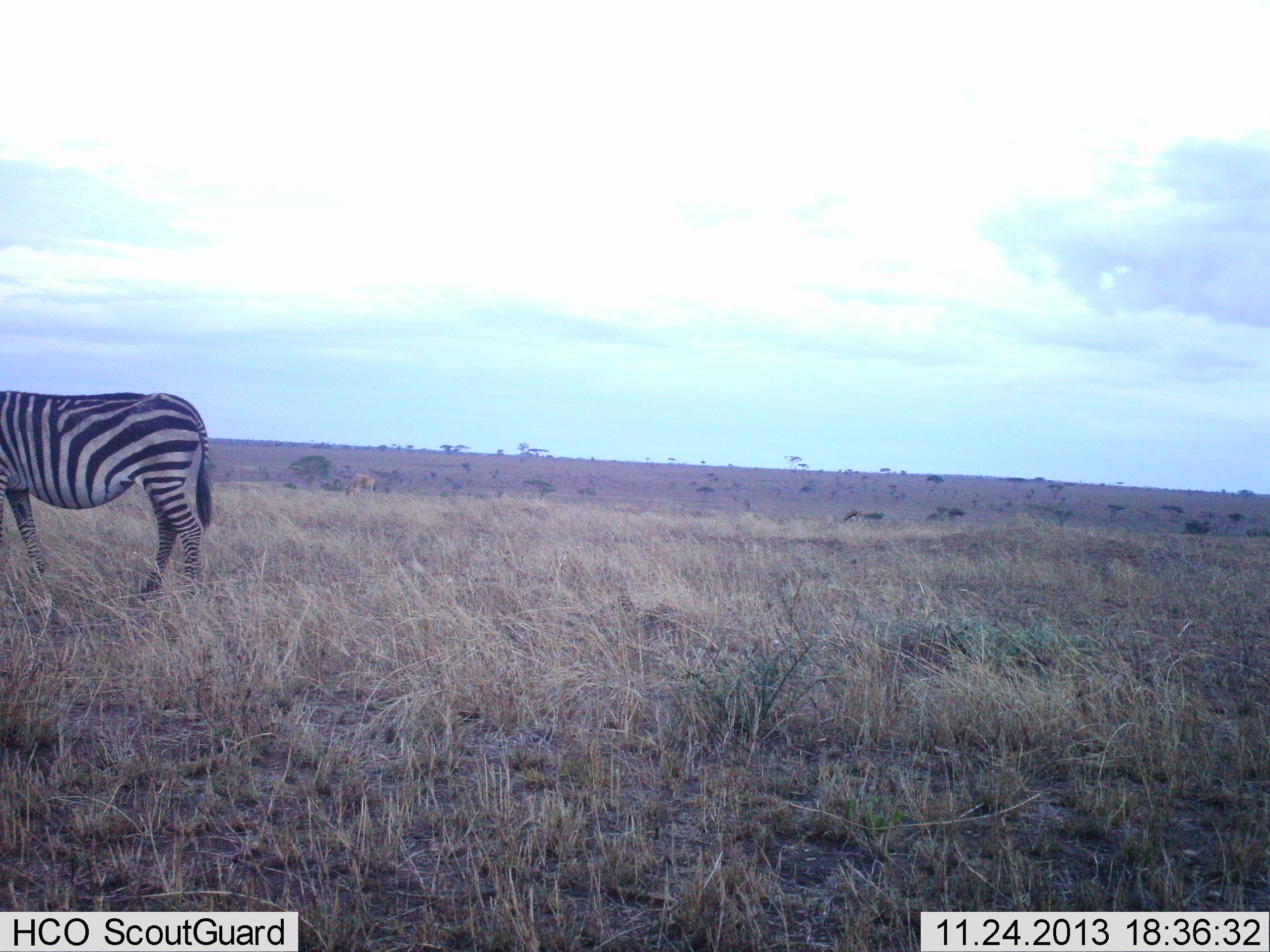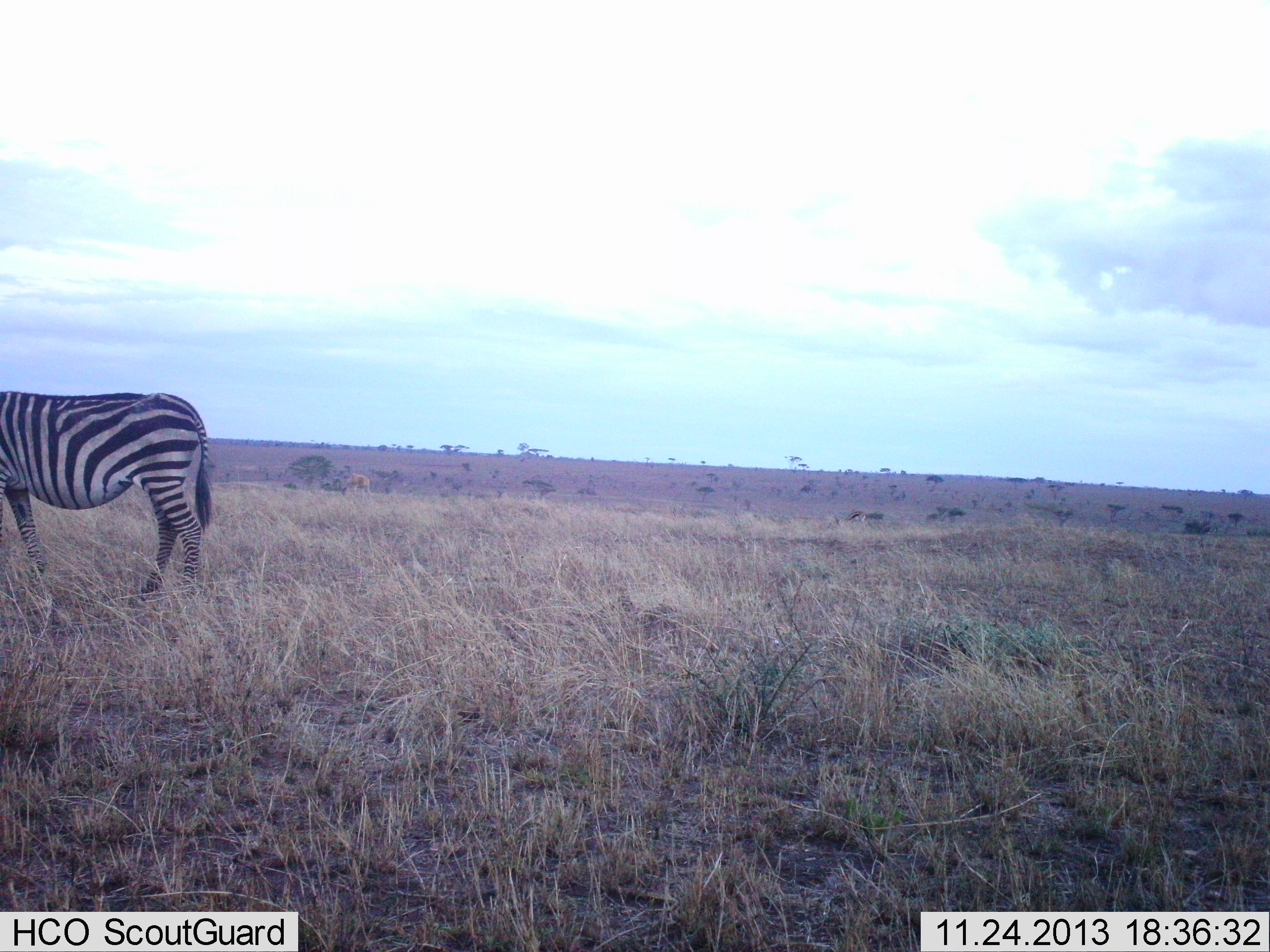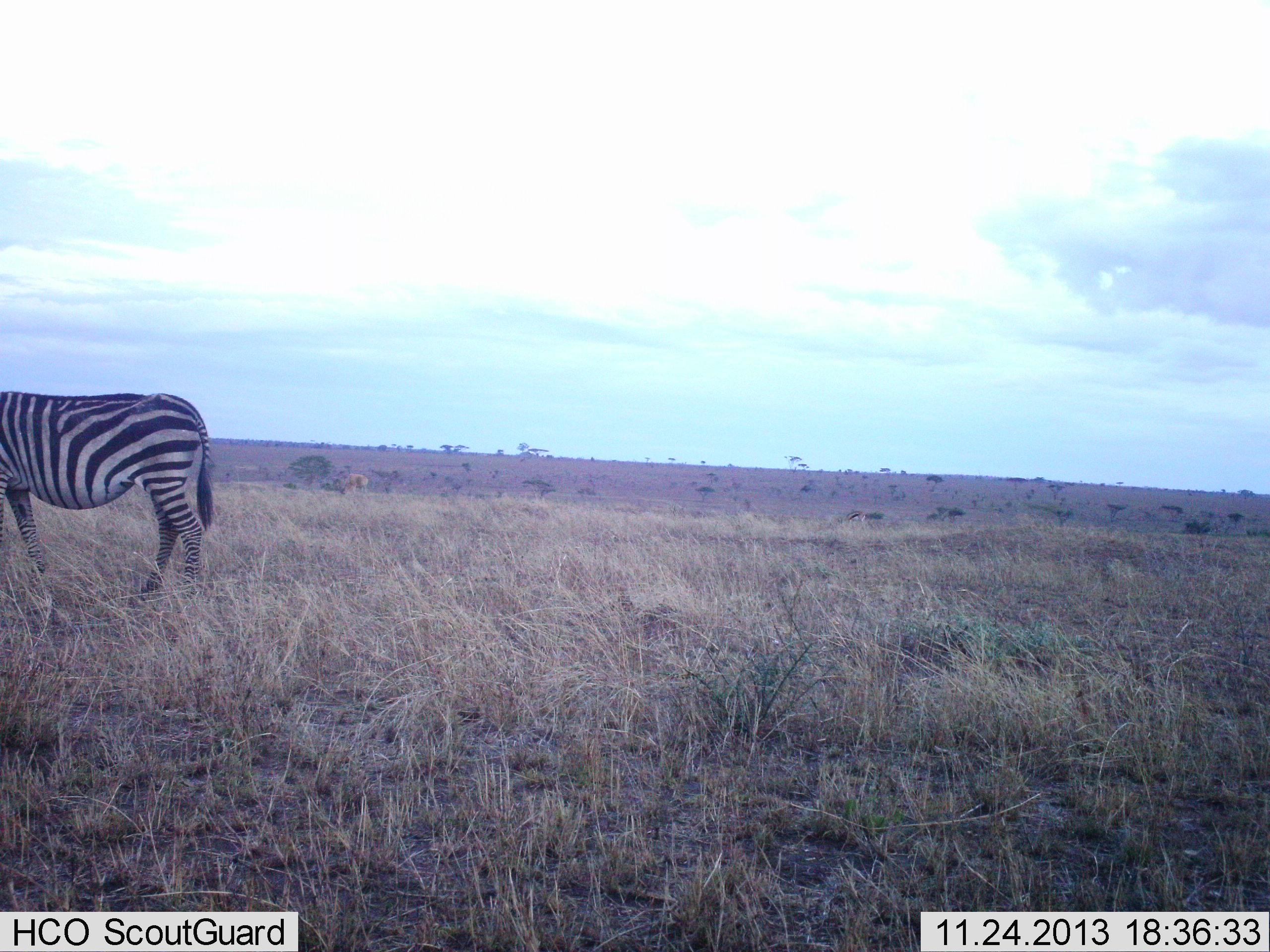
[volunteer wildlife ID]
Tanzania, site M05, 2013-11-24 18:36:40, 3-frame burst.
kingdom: Animalia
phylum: Chordata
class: Mammalia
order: Perissodactyla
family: Equidae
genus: Equus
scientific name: Equus quagga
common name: plains zebra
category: zebra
Zebra (plains zebra) (Equus quagga), count 1. Behavior (volunteer vote fractions): standing 100%, resting 0%, moving 0%, interacting 0%. Young present (vote fraction): 0%. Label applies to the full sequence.